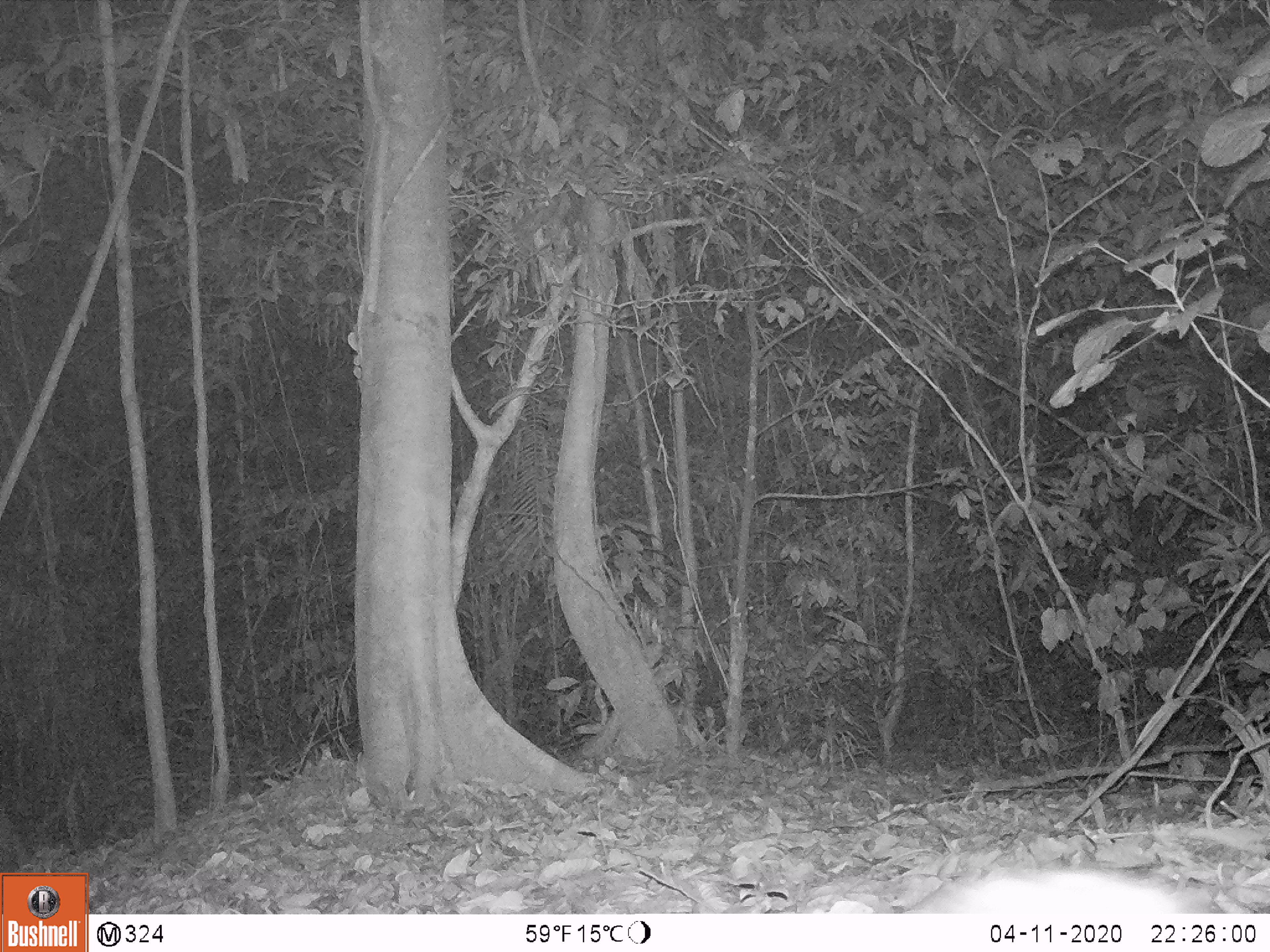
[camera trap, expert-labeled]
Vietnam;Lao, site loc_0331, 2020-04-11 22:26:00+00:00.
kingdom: Animalia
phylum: Chordata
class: Mammalia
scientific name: Mammalia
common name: mammal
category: unidentified small mammal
Unidentified small mammal (mammal) (Mammalia). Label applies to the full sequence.